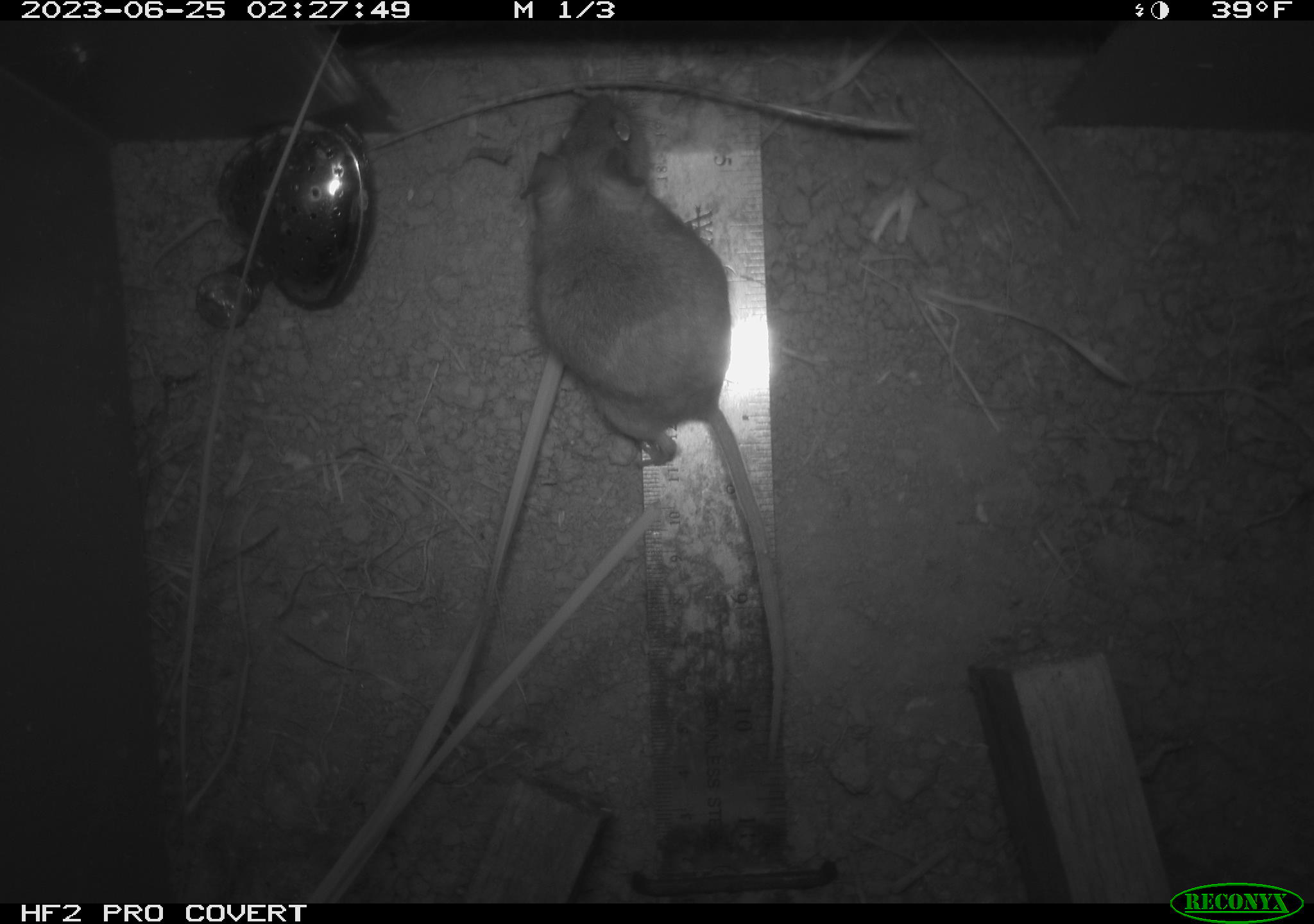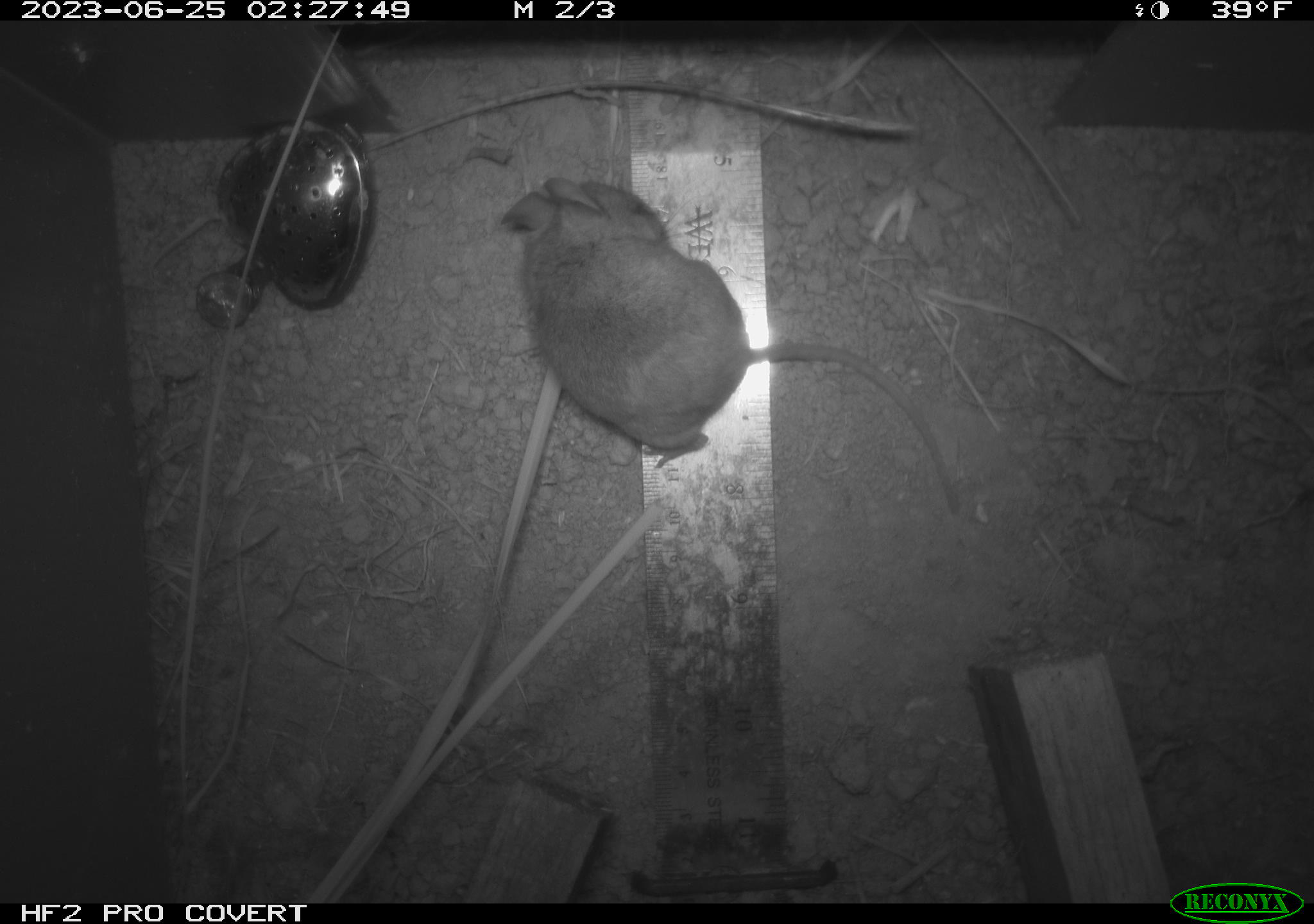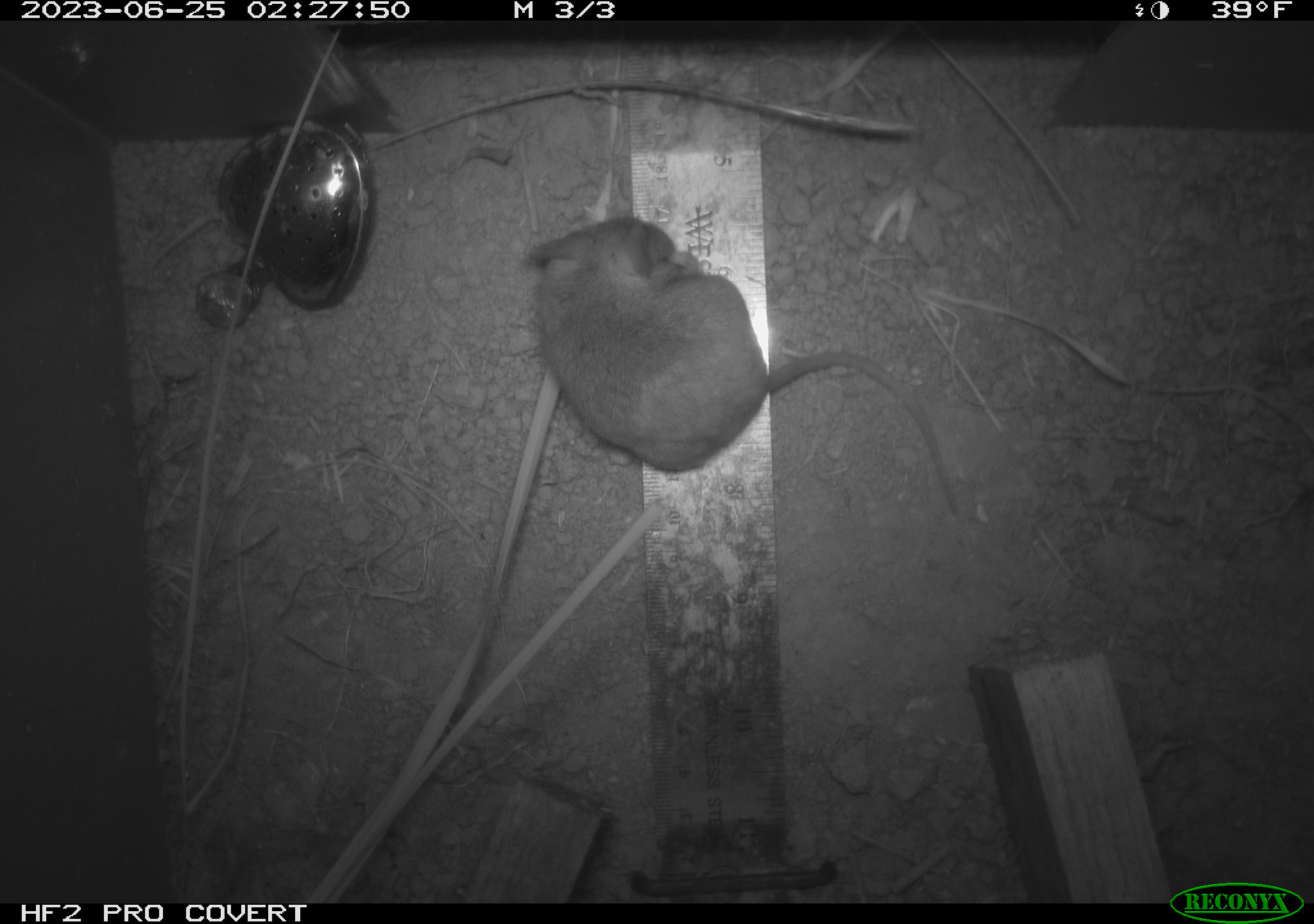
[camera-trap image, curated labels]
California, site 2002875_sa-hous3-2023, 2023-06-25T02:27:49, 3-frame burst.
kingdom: Animalia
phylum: Chordata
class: Mammalia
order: Rodentia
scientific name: Rodentia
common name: mouse species